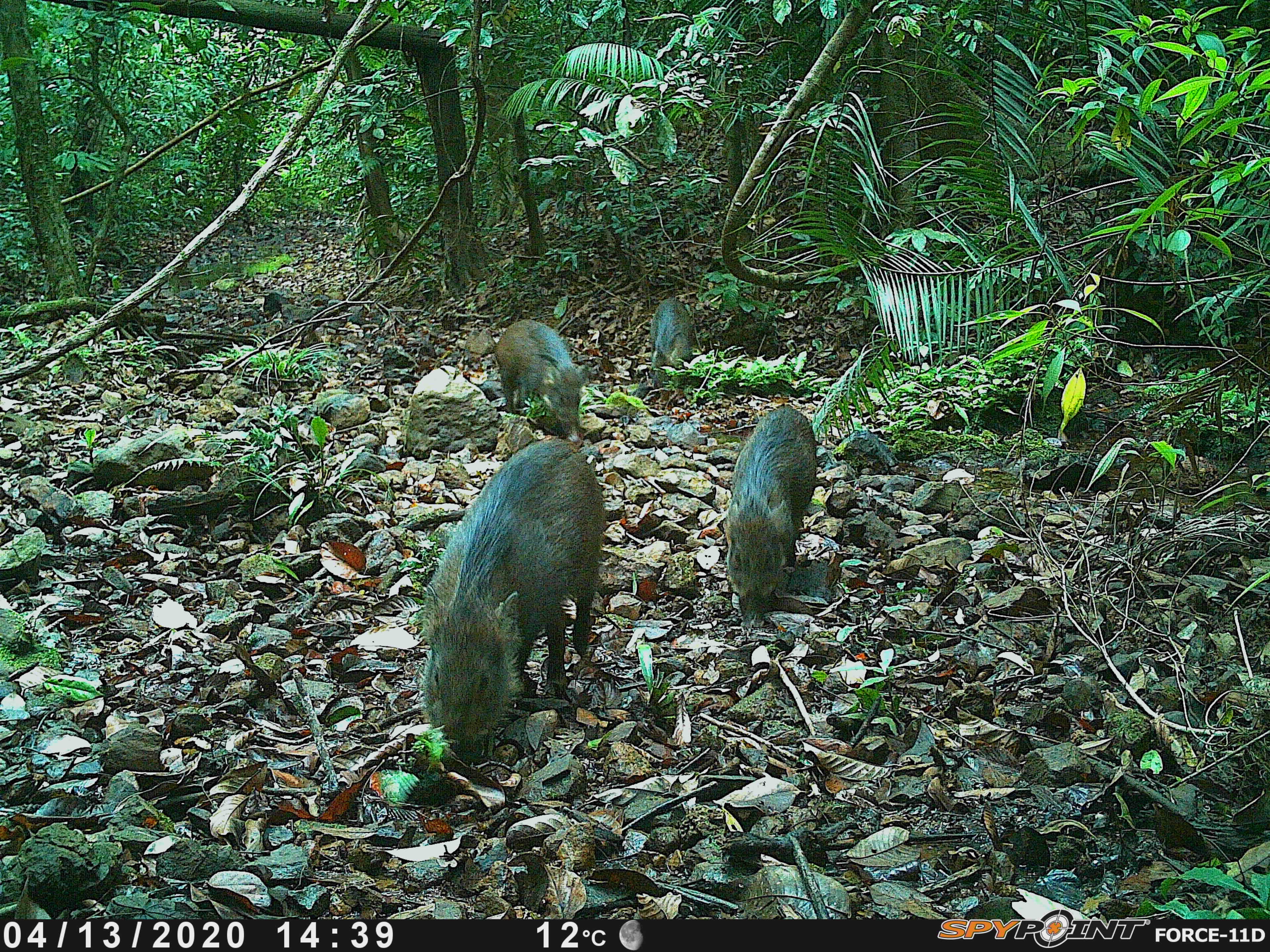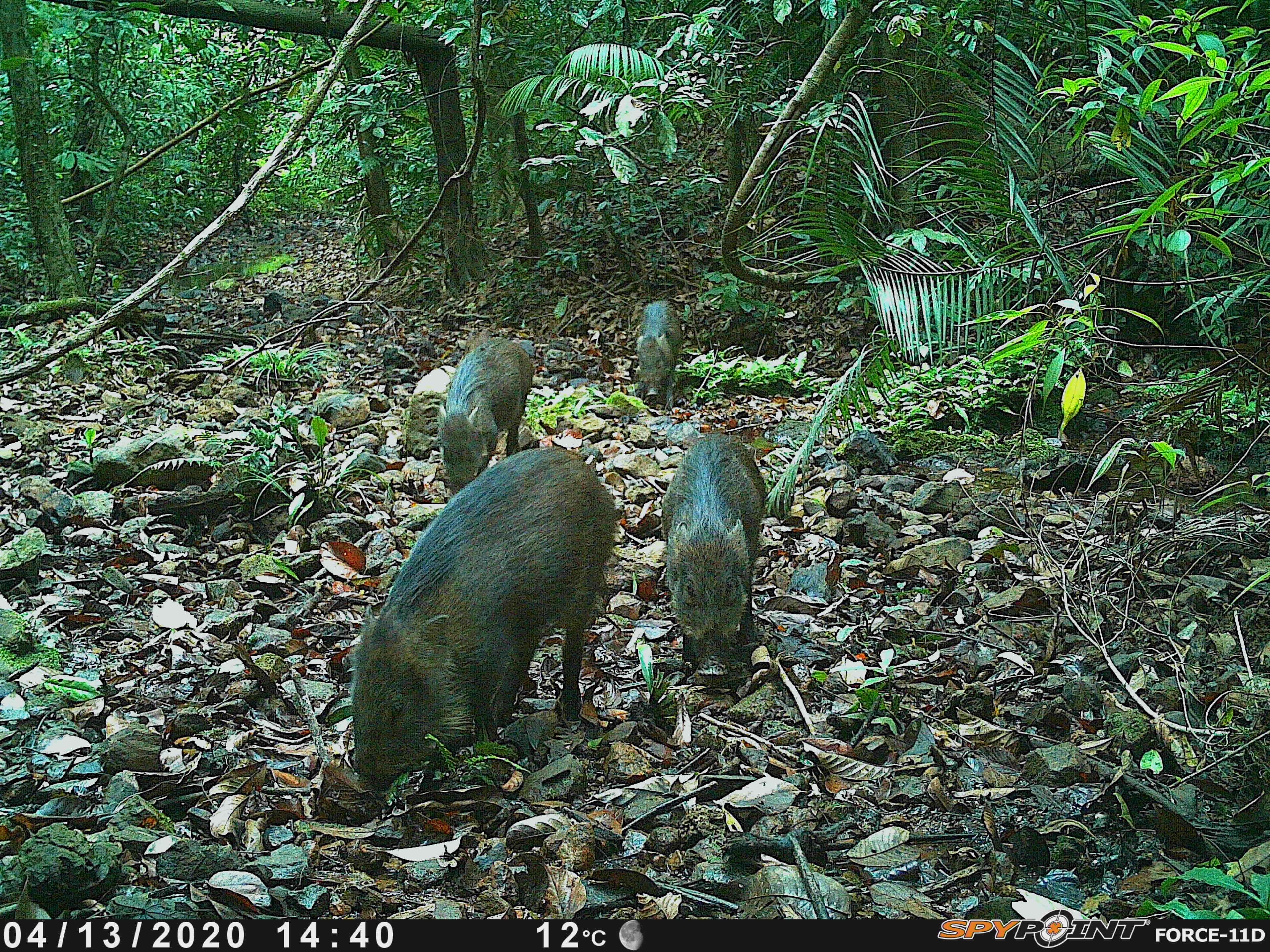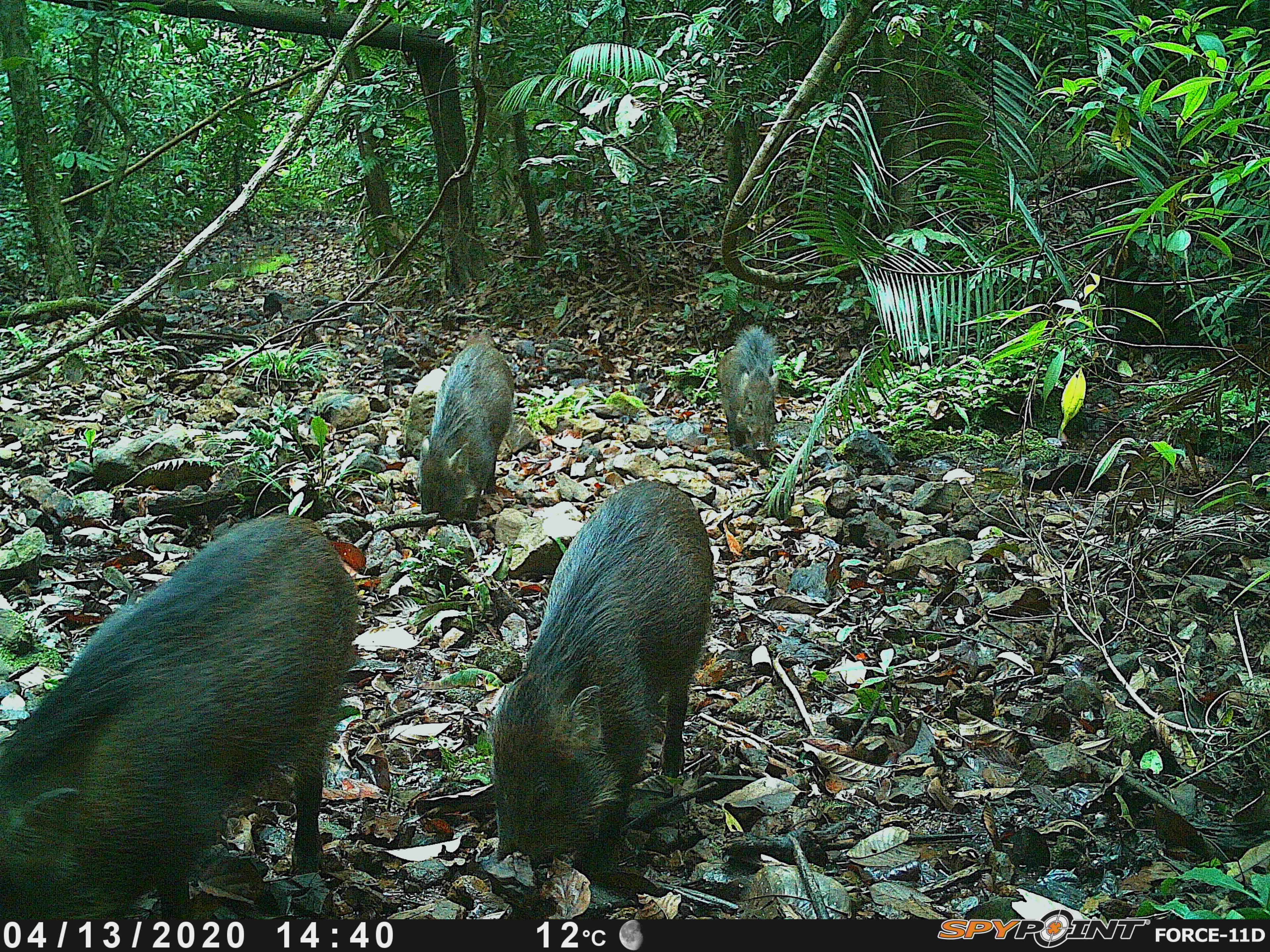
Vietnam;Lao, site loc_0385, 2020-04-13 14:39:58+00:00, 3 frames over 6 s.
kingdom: Animalia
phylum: Chordata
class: Mammalia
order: Artiodactyla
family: Suidae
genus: Sus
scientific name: Sus scrofa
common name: eurasian wild pig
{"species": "eurasian wild pig (Sus scrofa)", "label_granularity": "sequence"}